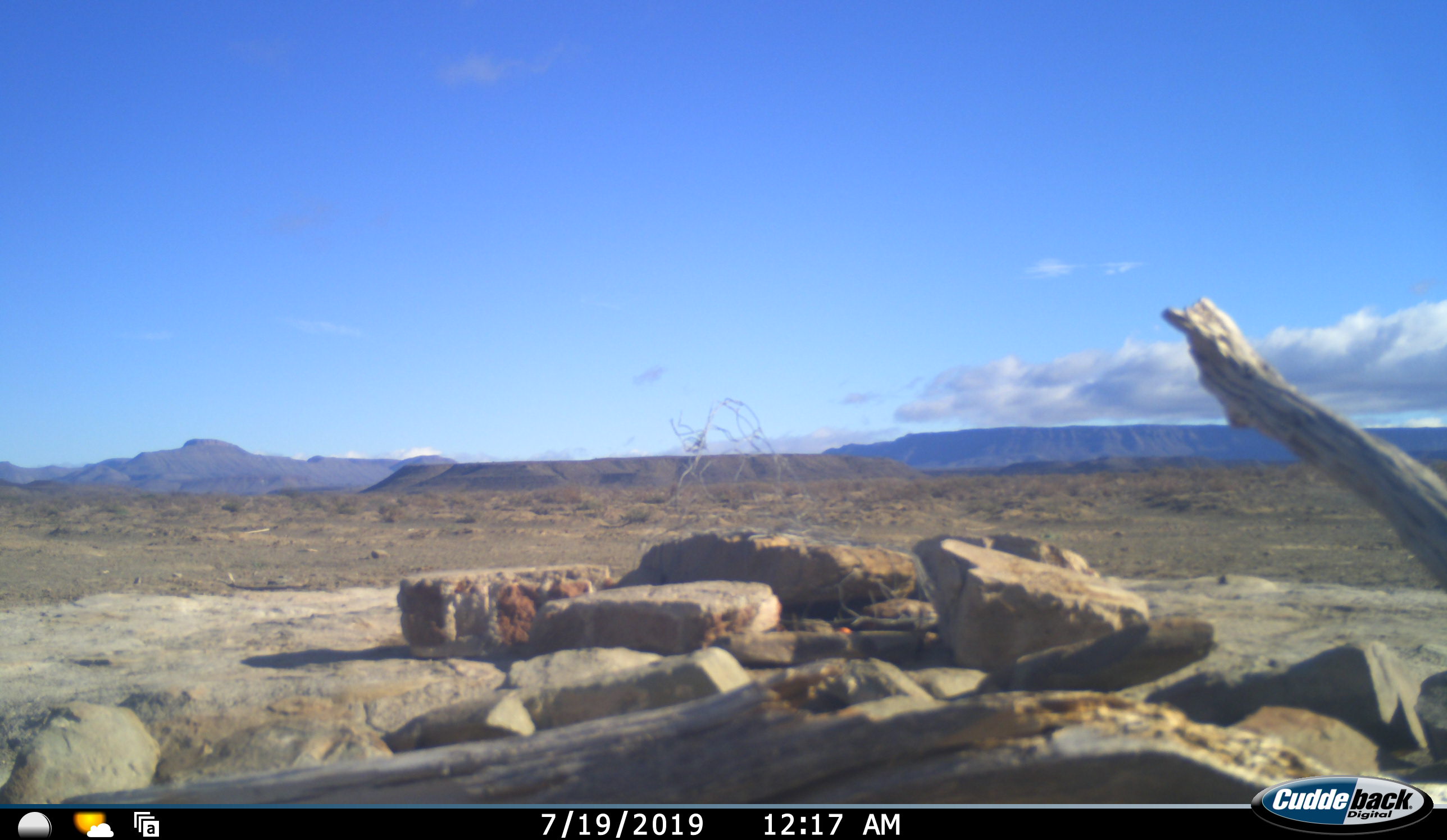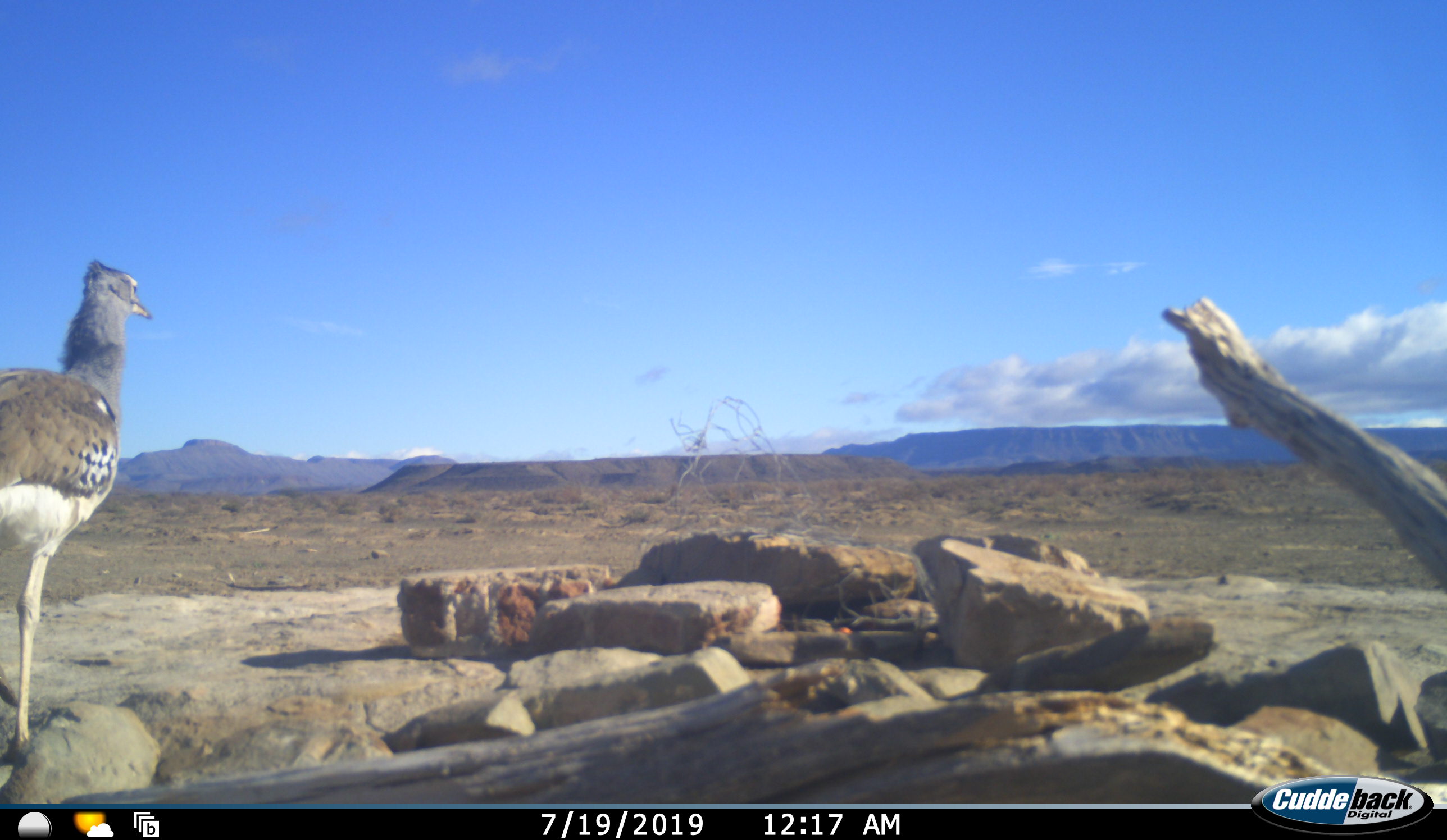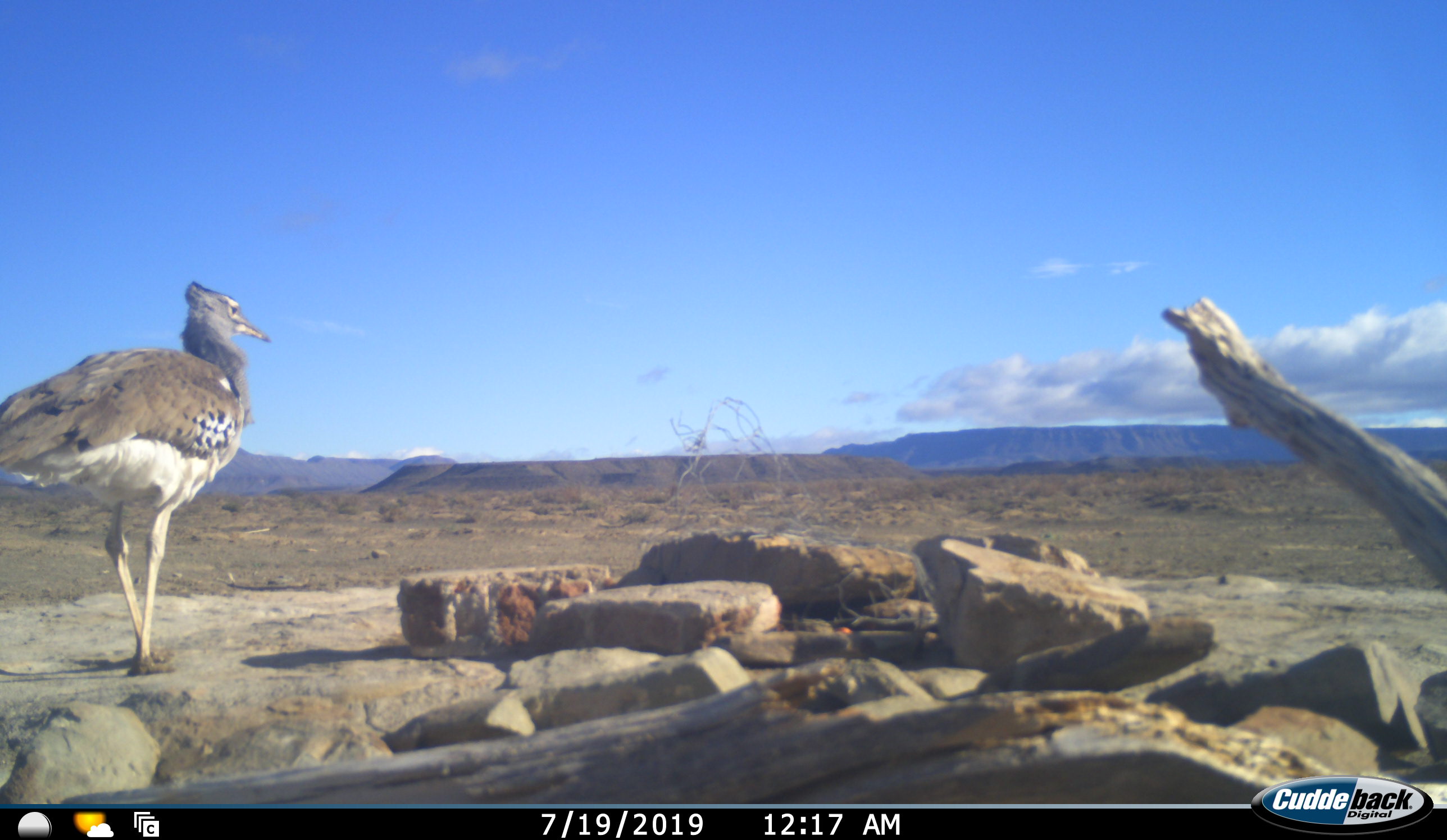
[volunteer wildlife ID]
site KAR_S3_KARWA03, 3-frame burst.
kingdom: Animalia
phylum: Chordata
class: Aves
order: Otidiformes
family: Otididae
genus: Ardeotis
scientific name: Ardeotis kori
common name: kori bustard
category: bustardkori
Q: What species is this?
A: Bustardkori (kori bustard) (Ardeotis kori).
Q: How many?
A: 1.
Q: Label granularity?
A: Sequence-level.